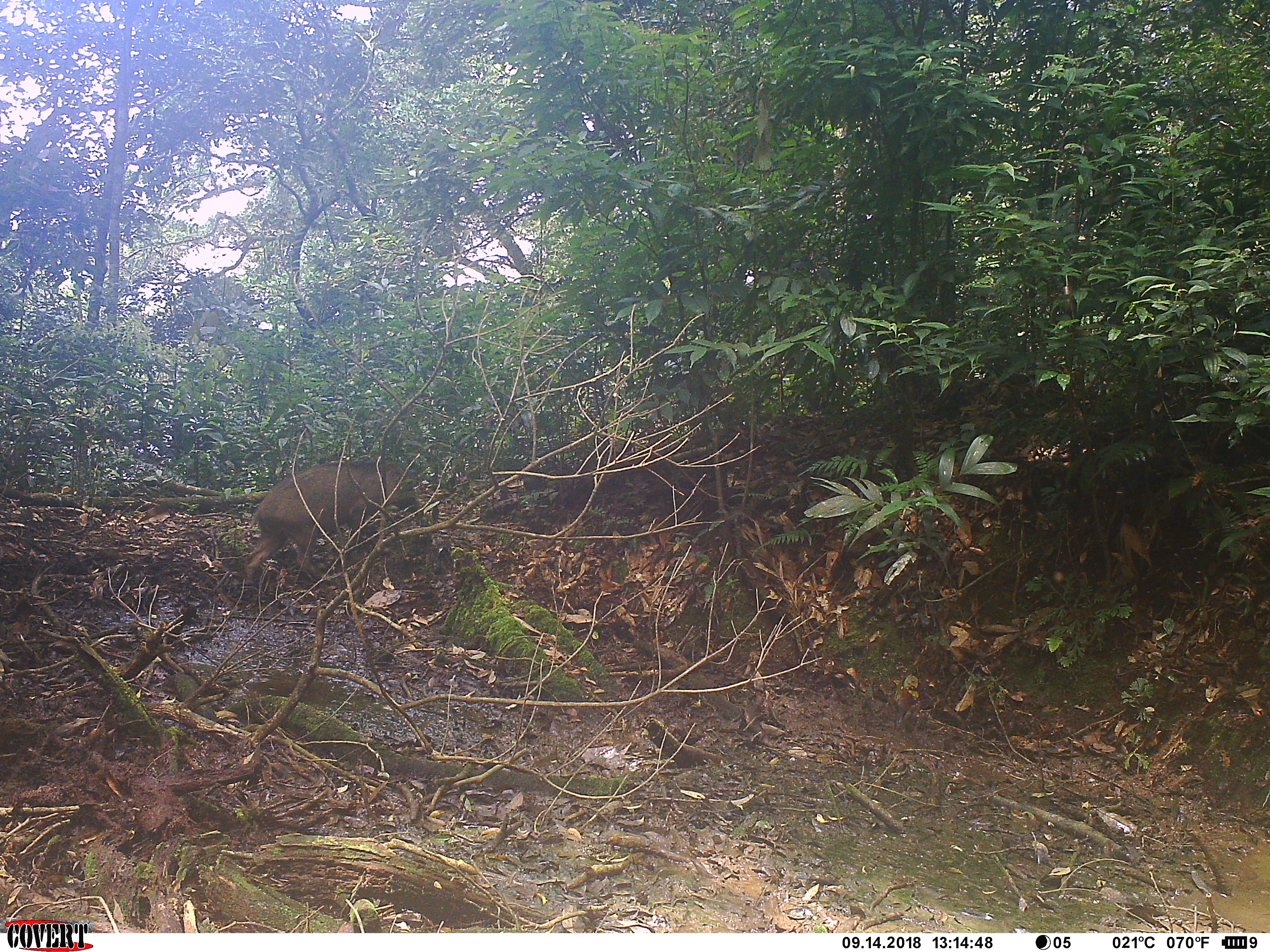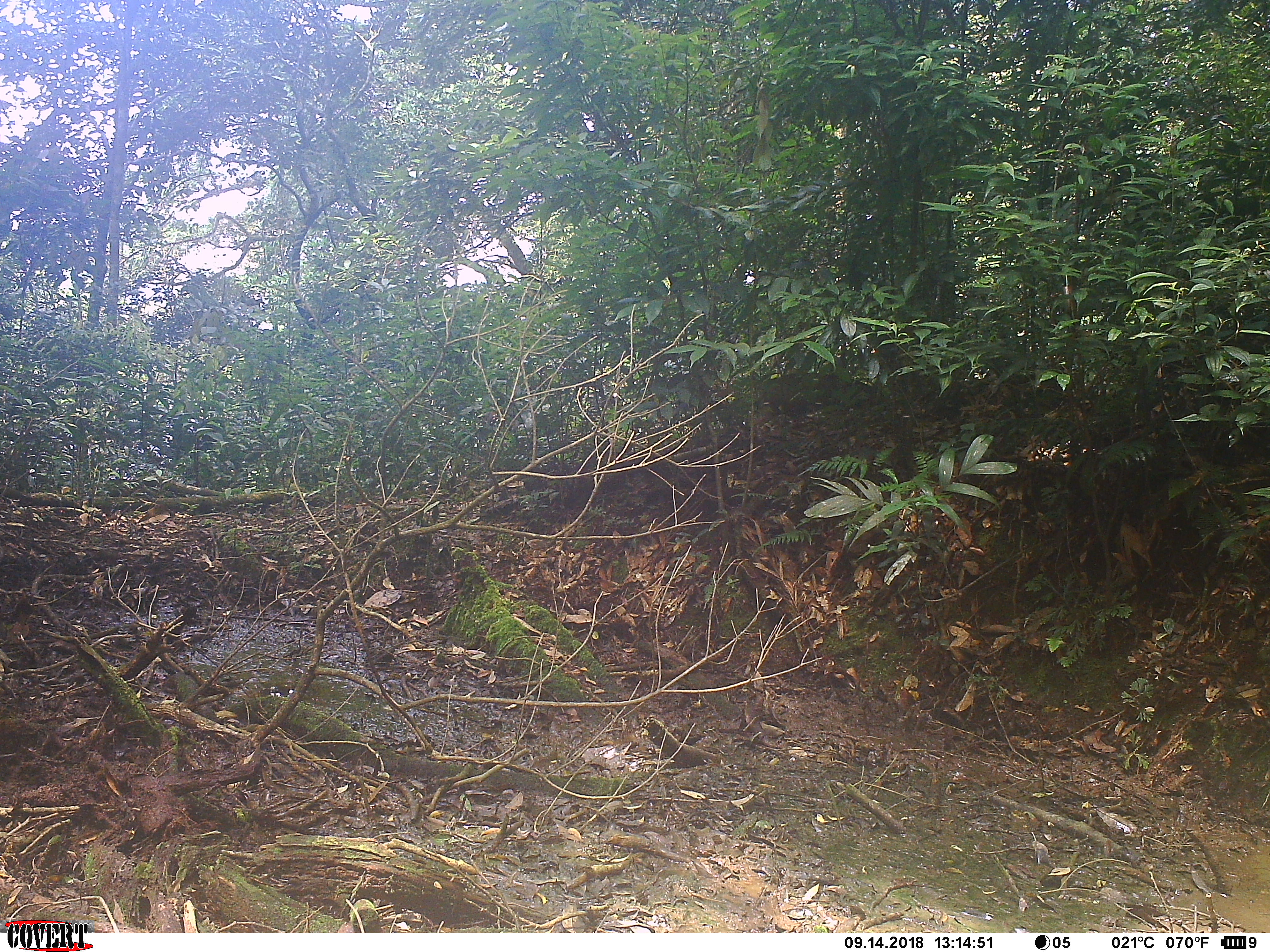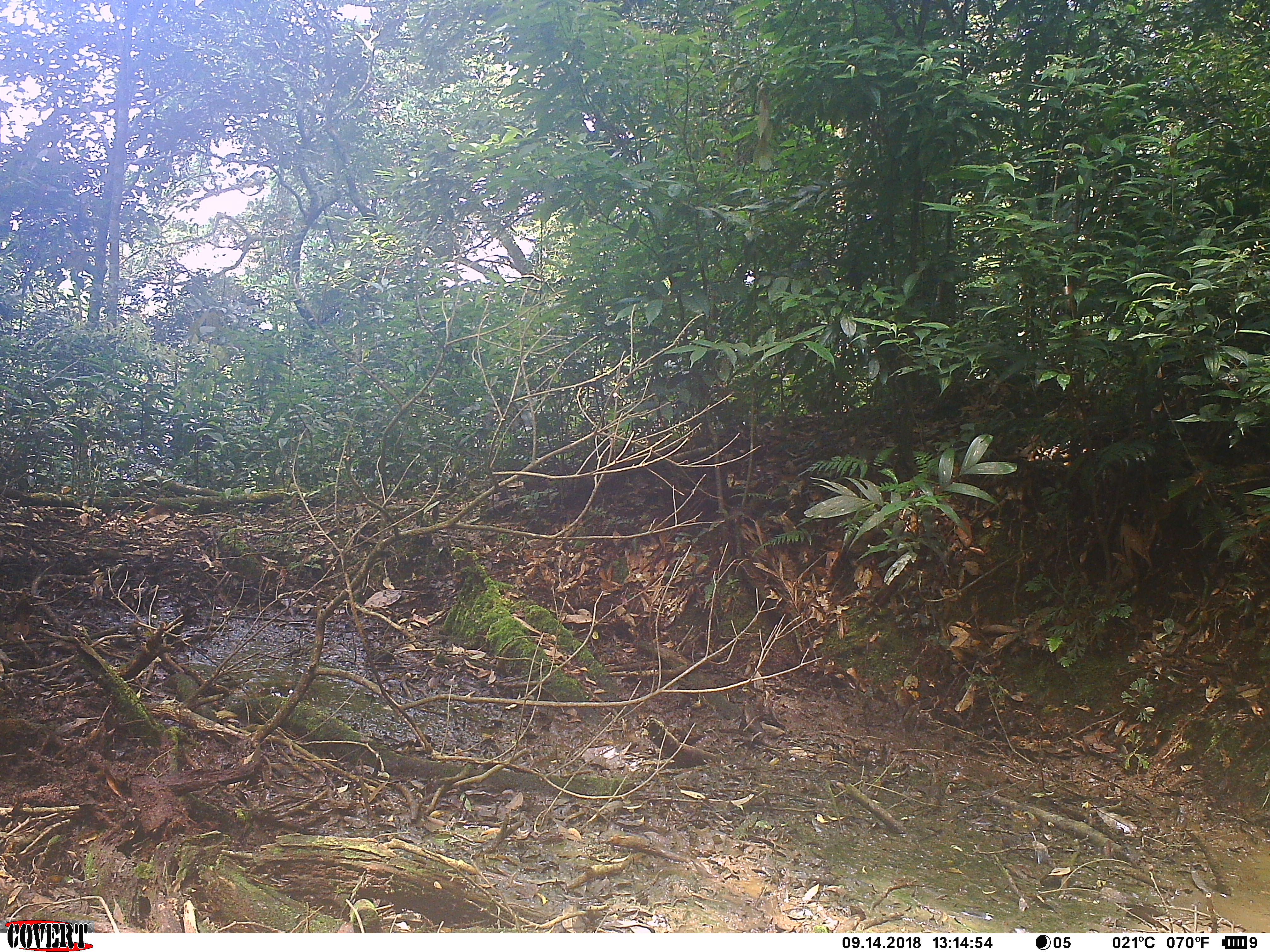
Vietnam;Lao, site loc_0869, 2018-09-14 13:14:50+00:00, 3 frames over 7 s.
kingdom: Animalia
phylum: Chordata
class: Mammalia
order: Artiodactyla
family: Suidae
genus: Sus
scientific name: Sus scrofa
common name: eurasian wild pig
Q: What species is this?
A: Eurasian wild pig (Sus scrofa).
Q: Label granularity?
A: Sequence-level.